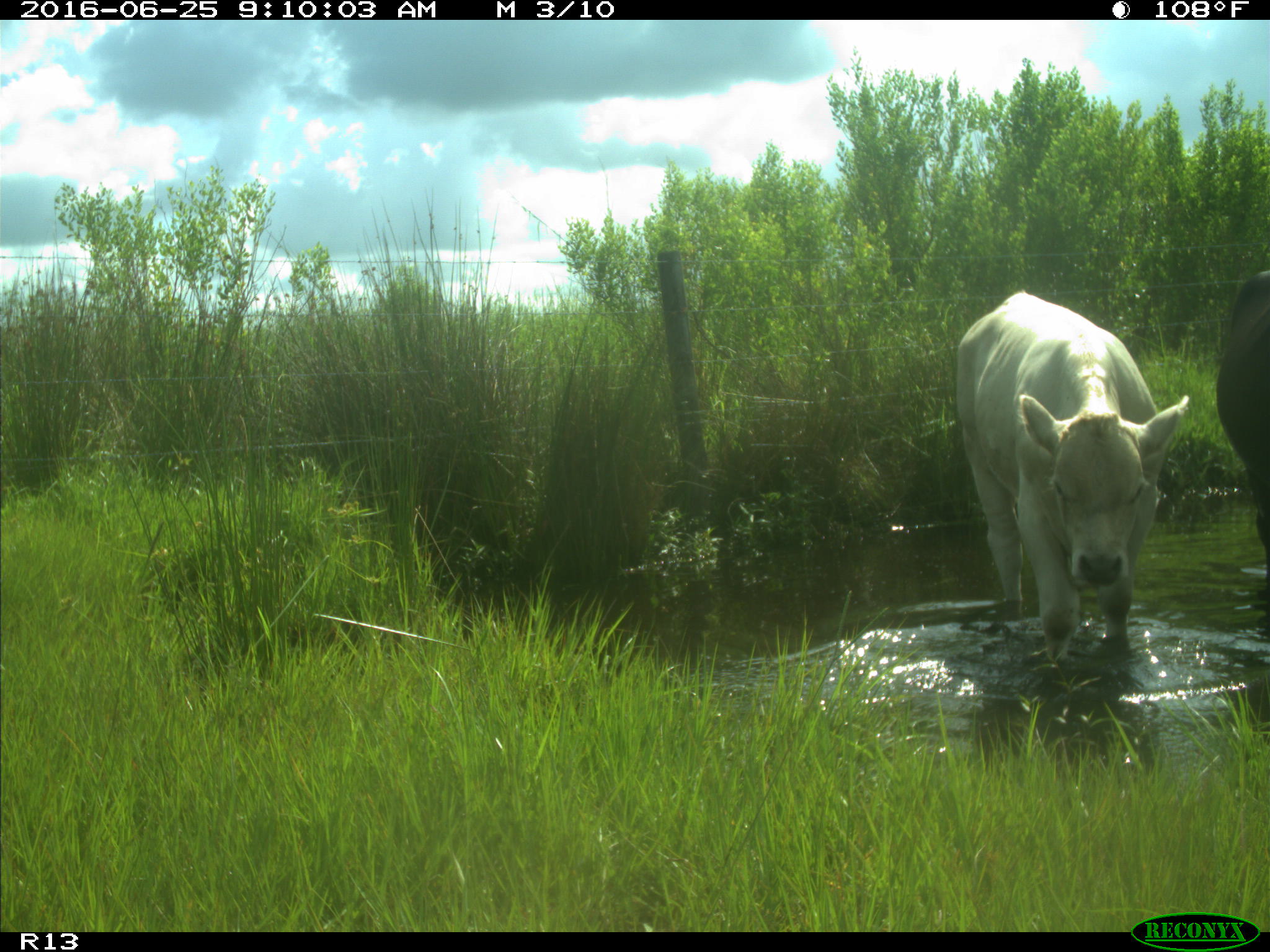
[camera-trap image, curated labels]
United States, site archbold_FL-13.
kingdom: Animalia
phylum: Chordata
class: Mammalia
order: Artiodactyla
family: Bovidae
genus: Bos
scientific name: Bos taurus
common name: domestic cow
Bos taurus (domestic cow).